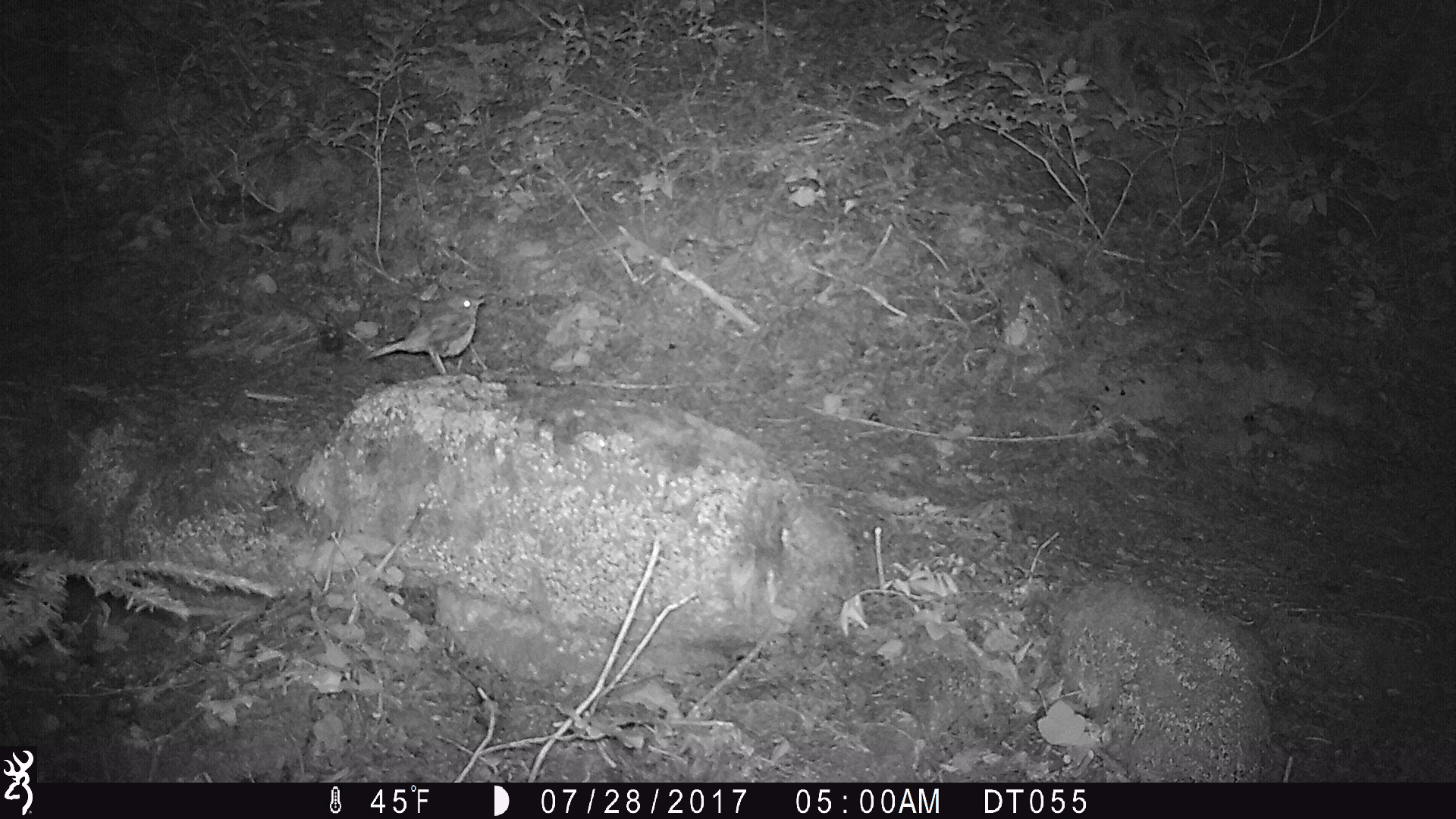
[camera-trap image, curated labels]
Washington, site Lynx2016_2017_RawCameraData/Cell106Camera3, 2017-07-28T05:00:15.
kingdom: Animalia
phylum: Chordata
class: Aves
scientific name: Aves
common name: birds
Aves (birds). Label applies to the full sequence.